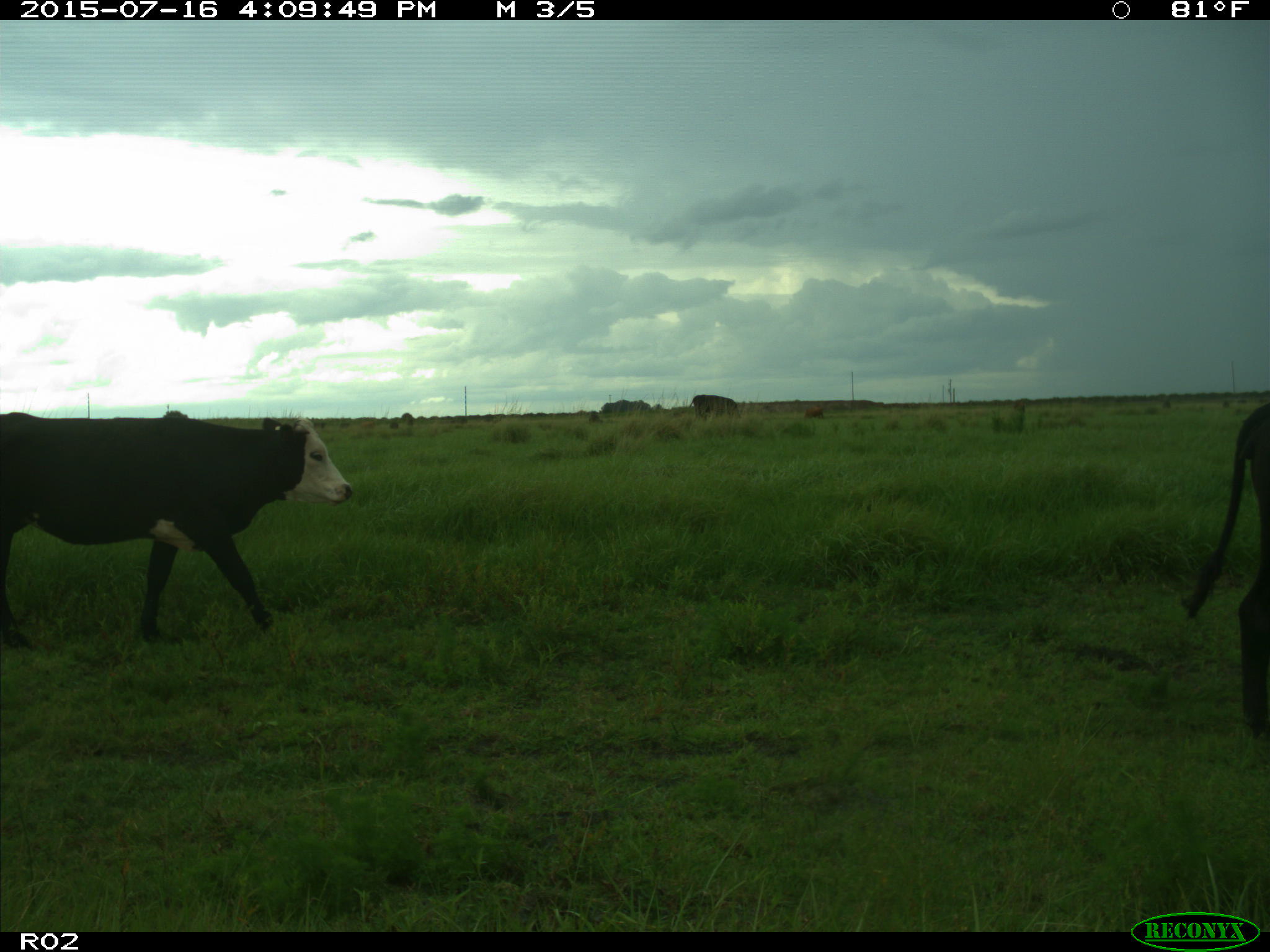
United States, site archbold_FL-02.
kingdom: Animalia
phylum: Chordata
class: Mammalia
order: Artiodactyla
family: Bovidae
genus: Bos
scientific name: Bos taurus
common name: domestic cow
Bos taurus (domestic cow).